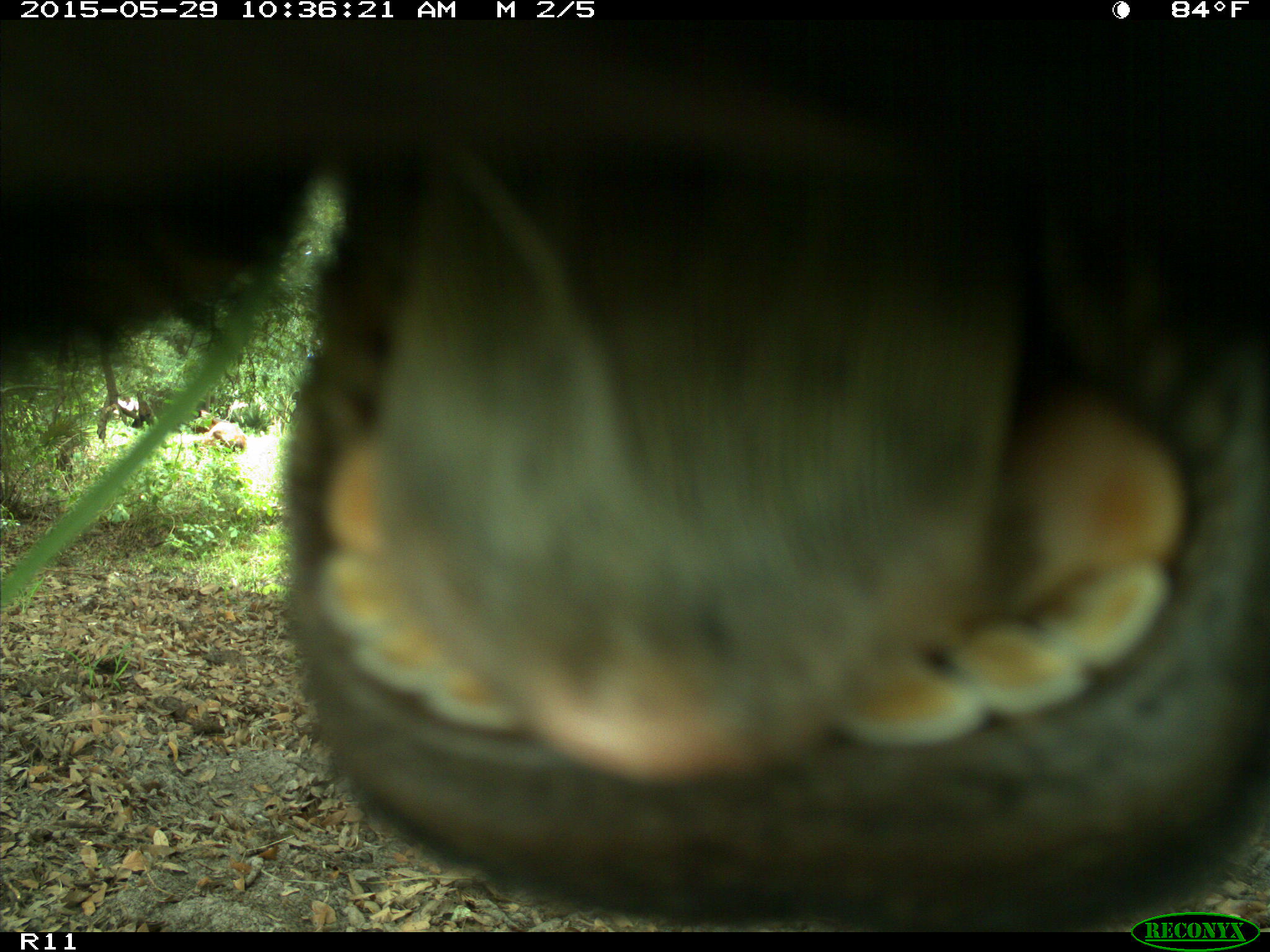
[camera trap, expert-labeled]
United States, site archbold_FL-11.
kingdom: Animalia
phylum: Chordata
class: Mammalia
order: Artiodactyla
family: Bovidae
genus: Bos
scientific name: Bos taurus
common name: domestic cow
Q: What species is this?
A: Bos taurus (domestic cow).